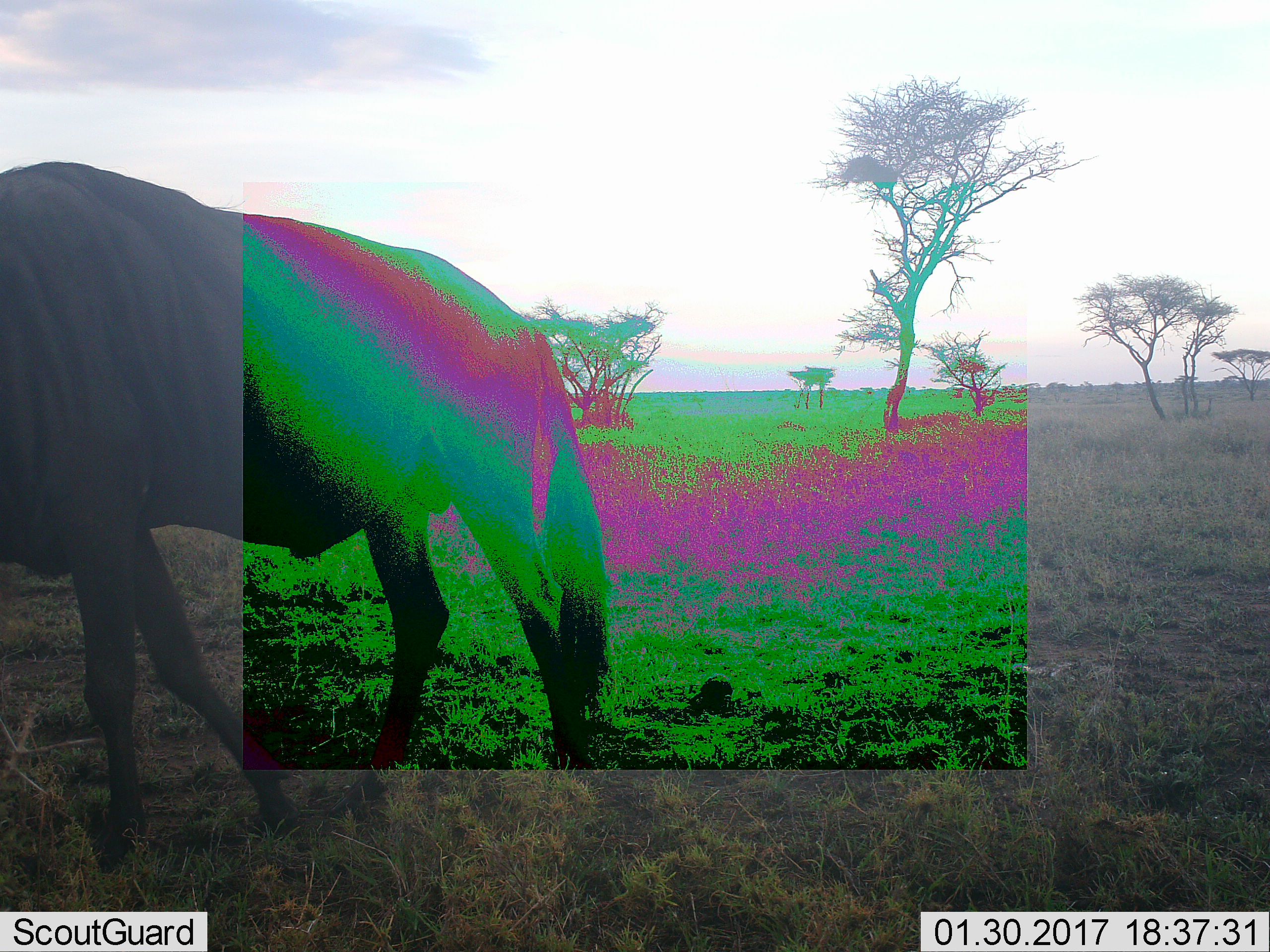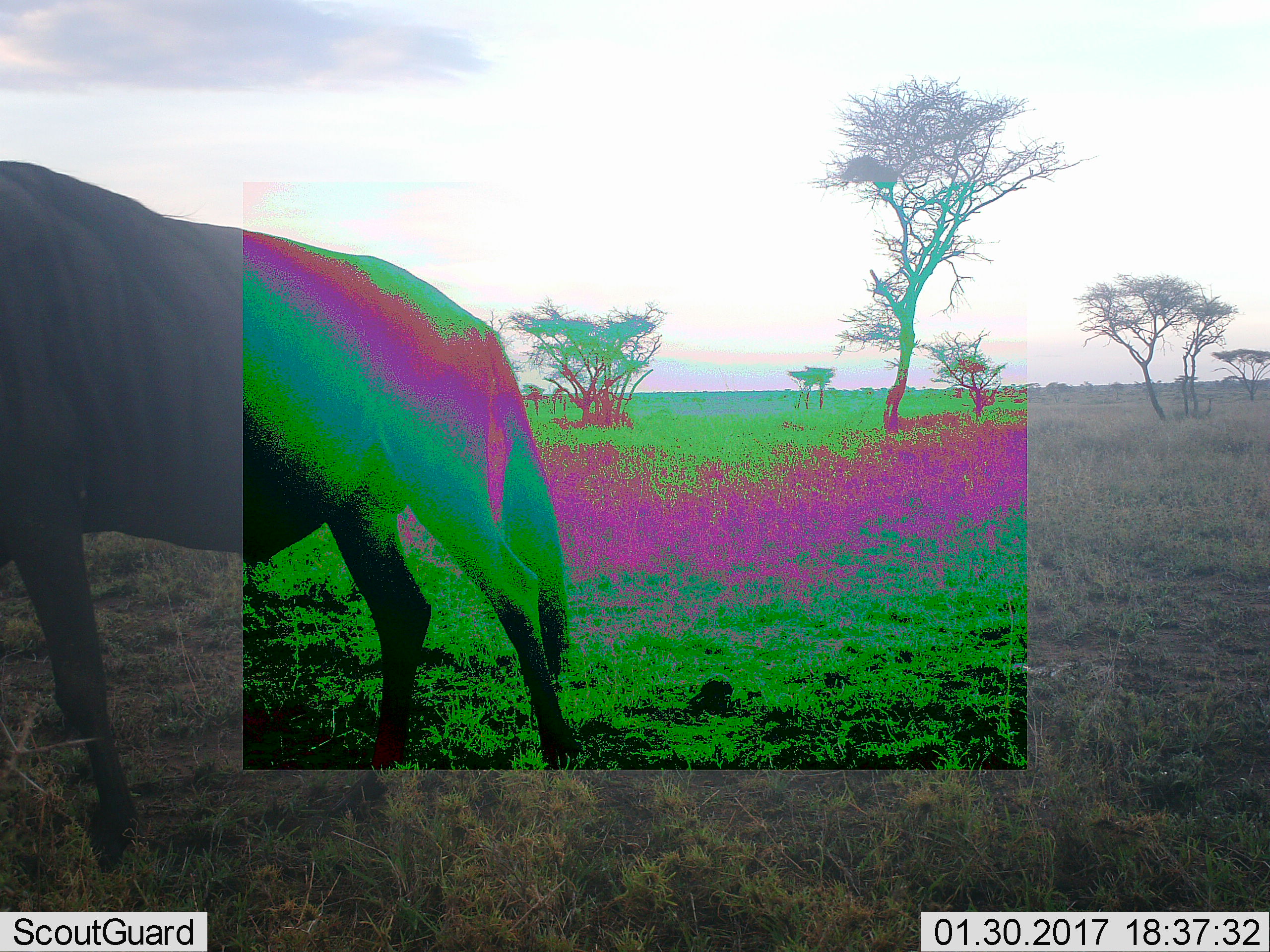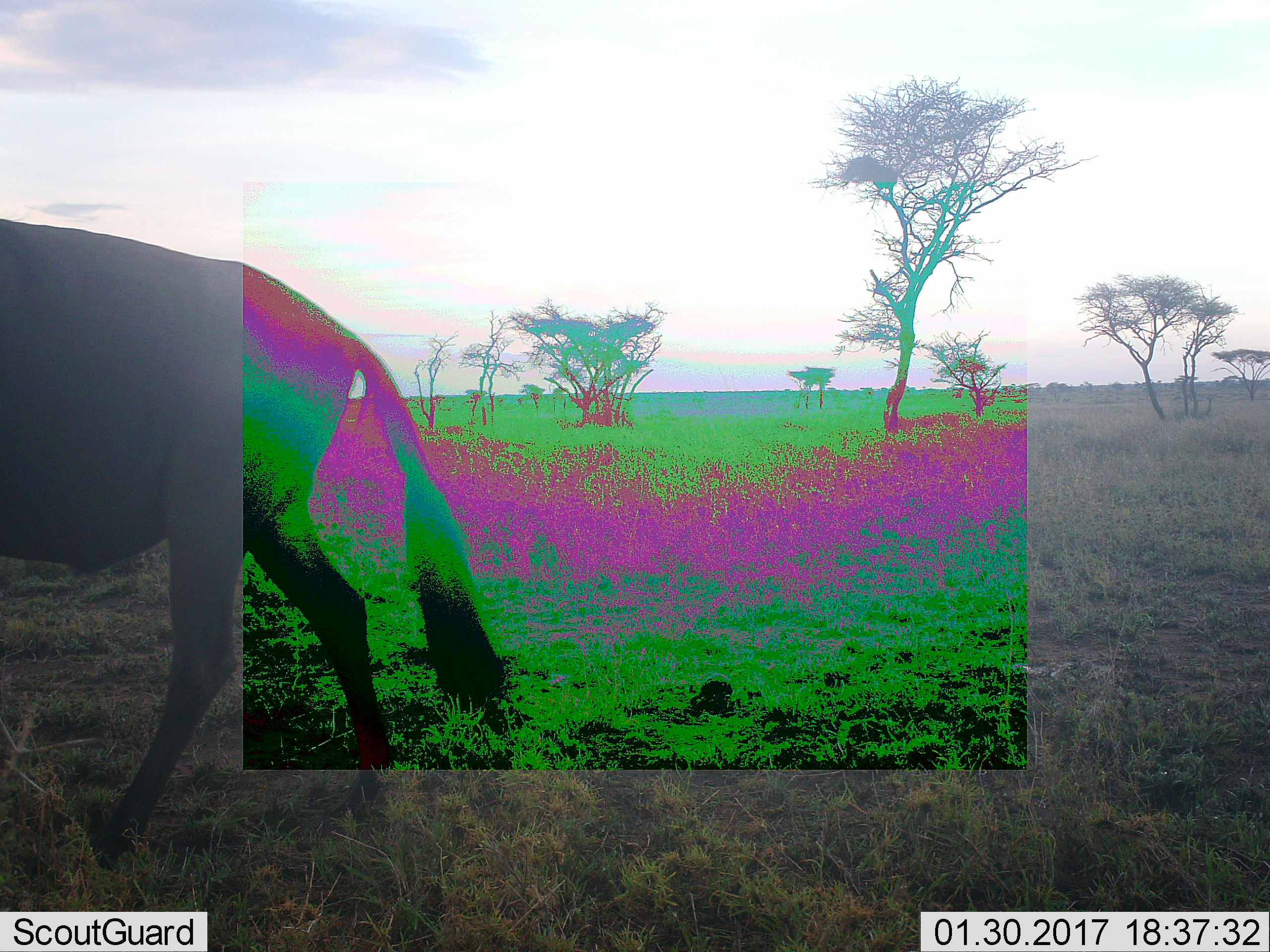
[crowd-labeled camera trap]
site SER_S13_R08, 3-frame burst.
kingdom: Animalia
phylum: Chordata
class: Mammalia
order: Artiodactyla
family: Bovidae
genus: Connochaetes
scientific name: Connochaetes taurinus taurinus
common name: blue wildebeest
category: wildebeestblue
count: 1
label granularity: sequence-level